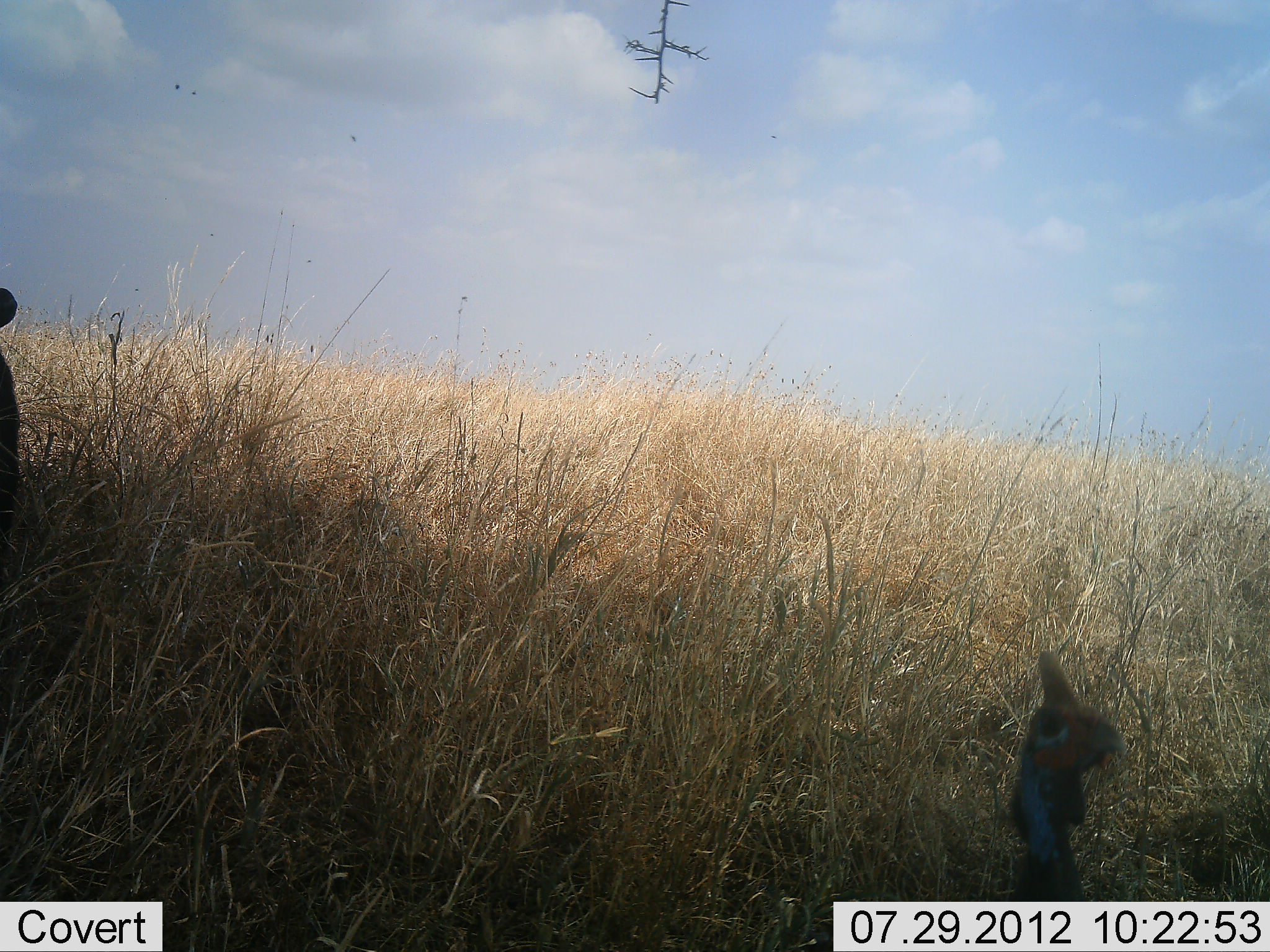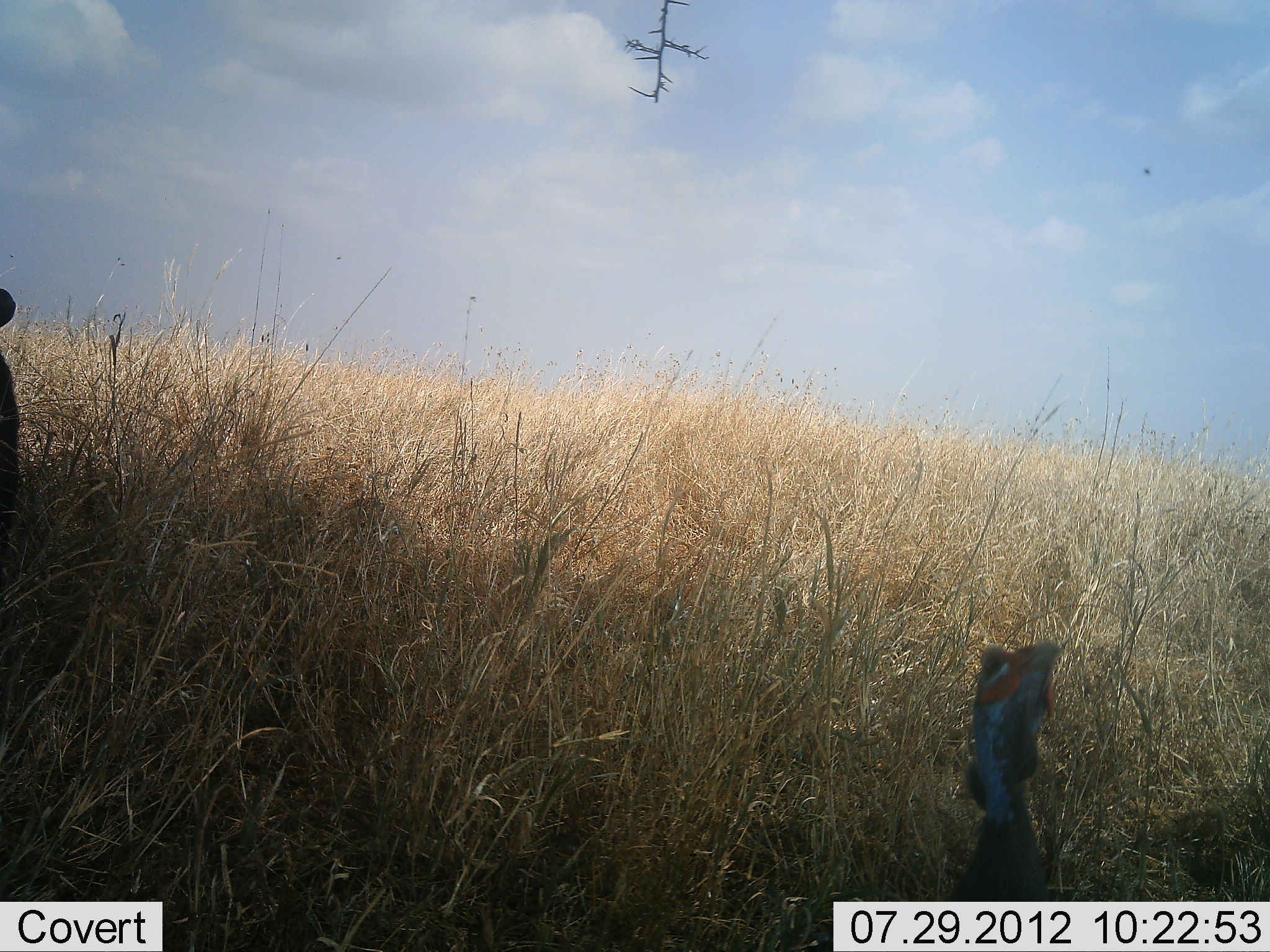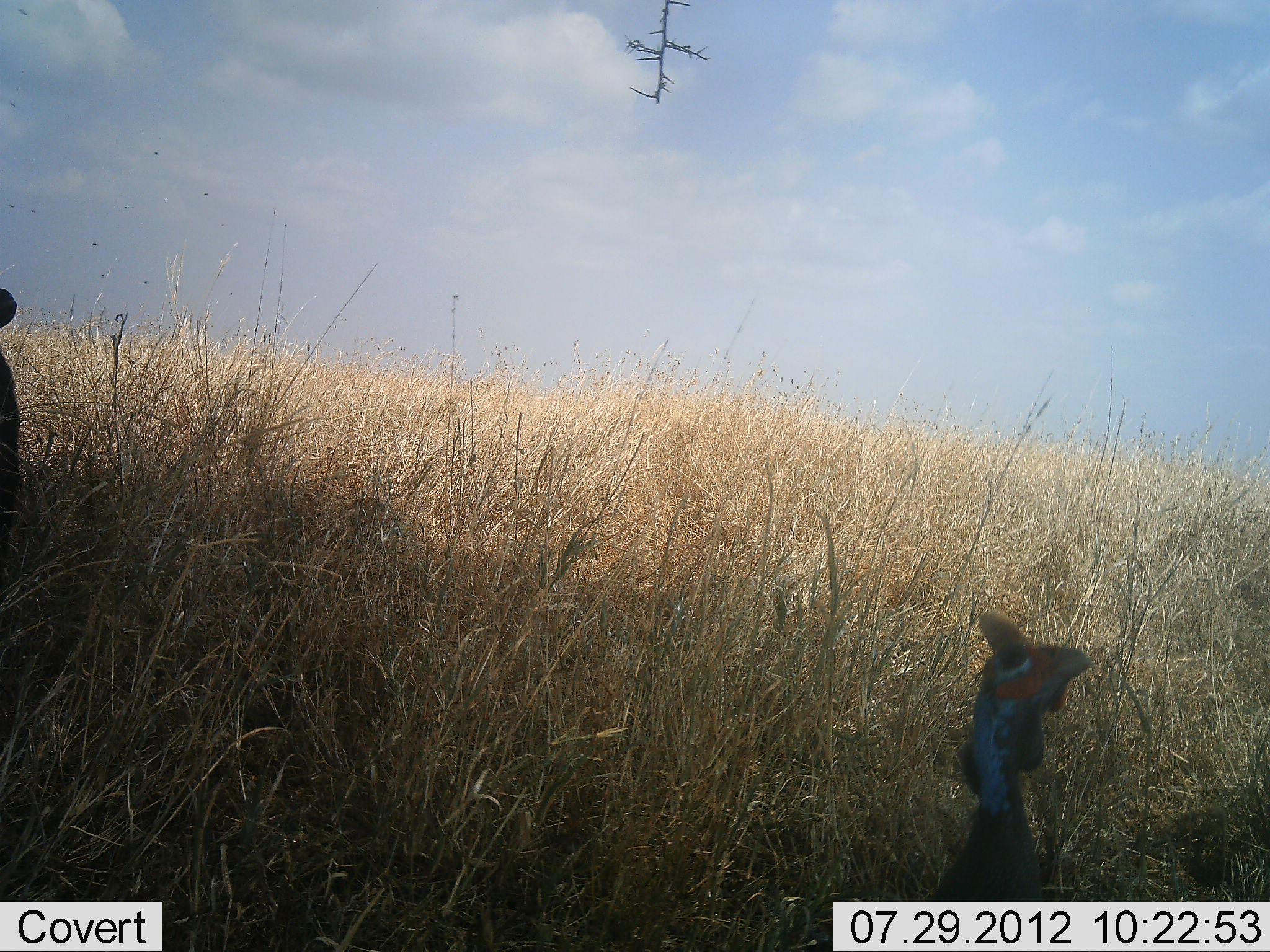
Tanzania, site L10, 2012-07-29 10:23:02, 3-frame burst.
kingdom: Animalia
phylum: Chordata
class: Aves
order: Galliformes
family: Numididae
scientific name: Numididae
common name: guinea fowl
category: guineafowl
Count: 1.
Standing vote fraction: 85%.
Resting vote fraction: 0%.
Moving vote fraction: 15%.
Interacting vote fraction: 0%.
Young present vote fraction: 0%.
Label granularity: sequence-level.